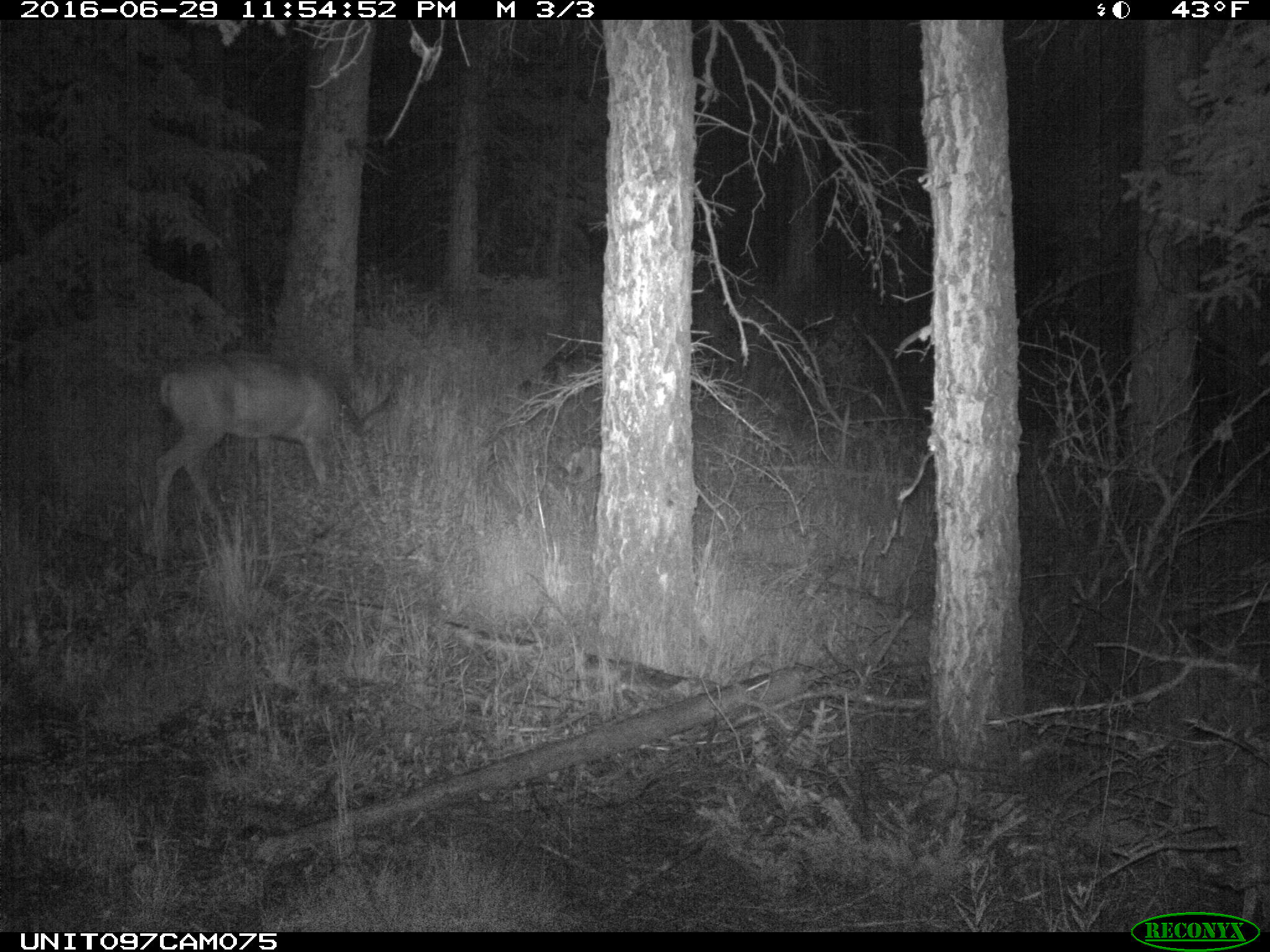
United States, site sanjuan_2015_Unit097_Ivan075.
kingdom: Animalia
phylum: Chordata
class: Mammalia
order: Artiodactyla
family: Cervidae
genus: Odocoileus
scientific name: Odocoileus hemionus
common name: mule deer